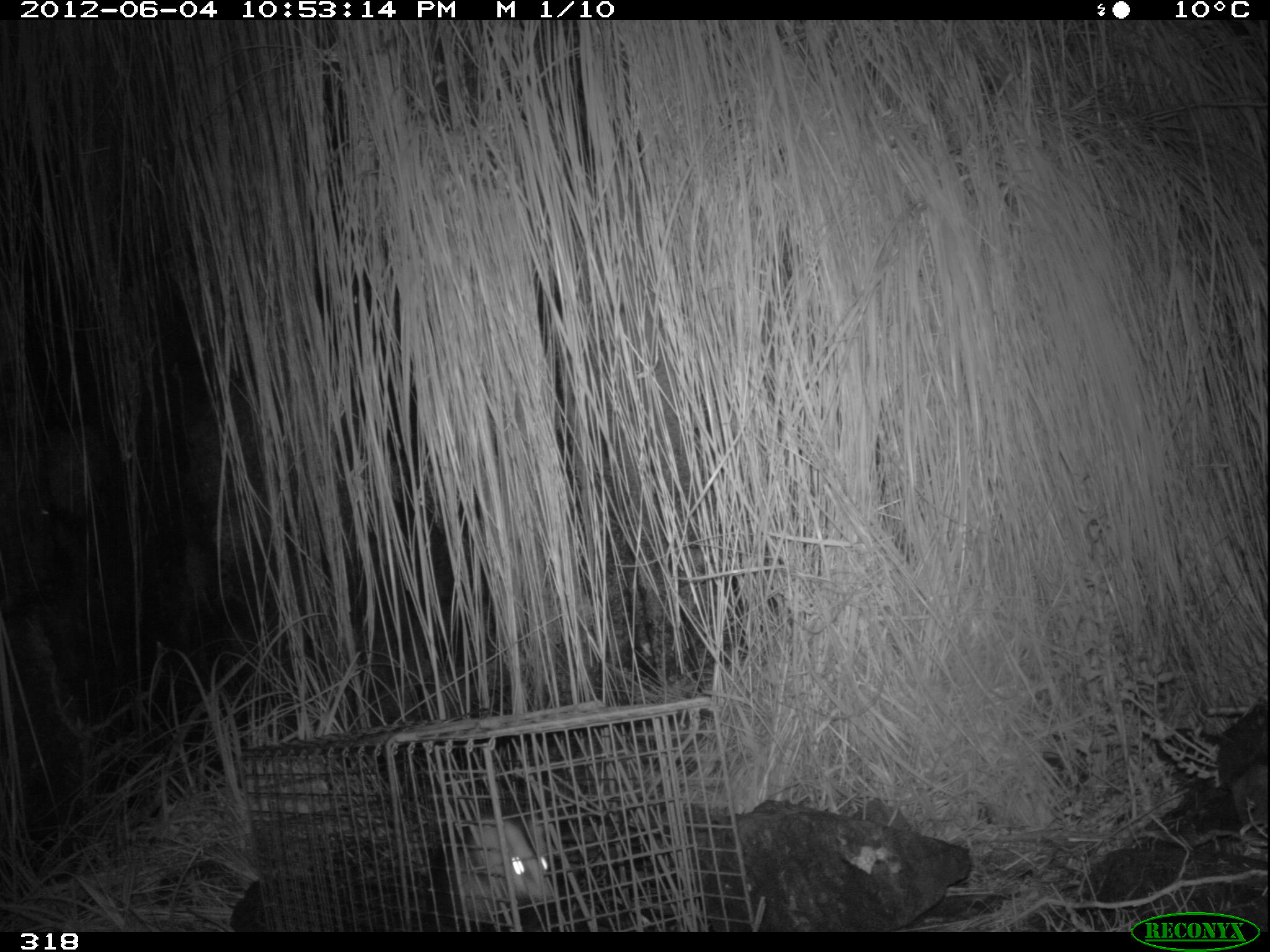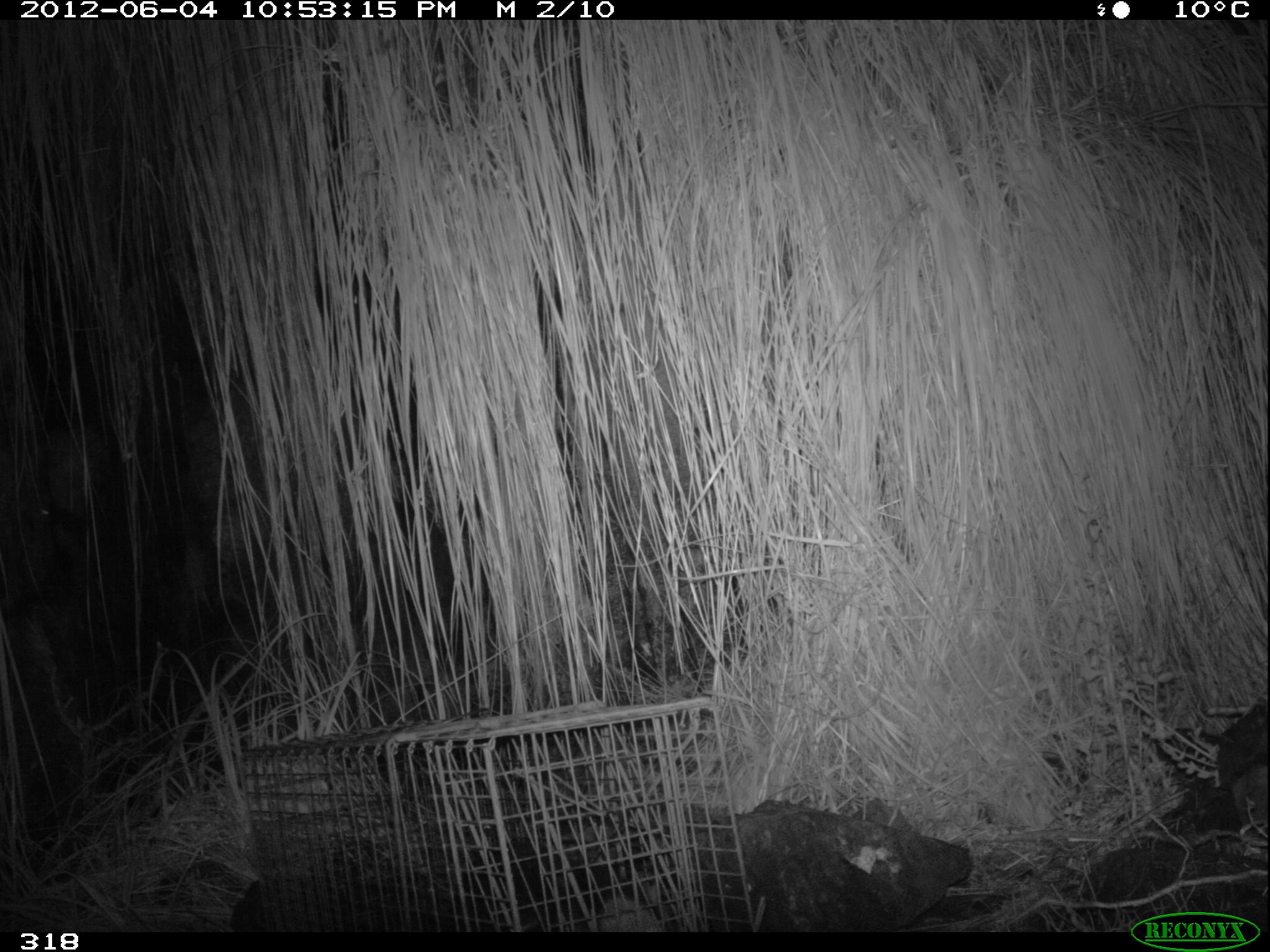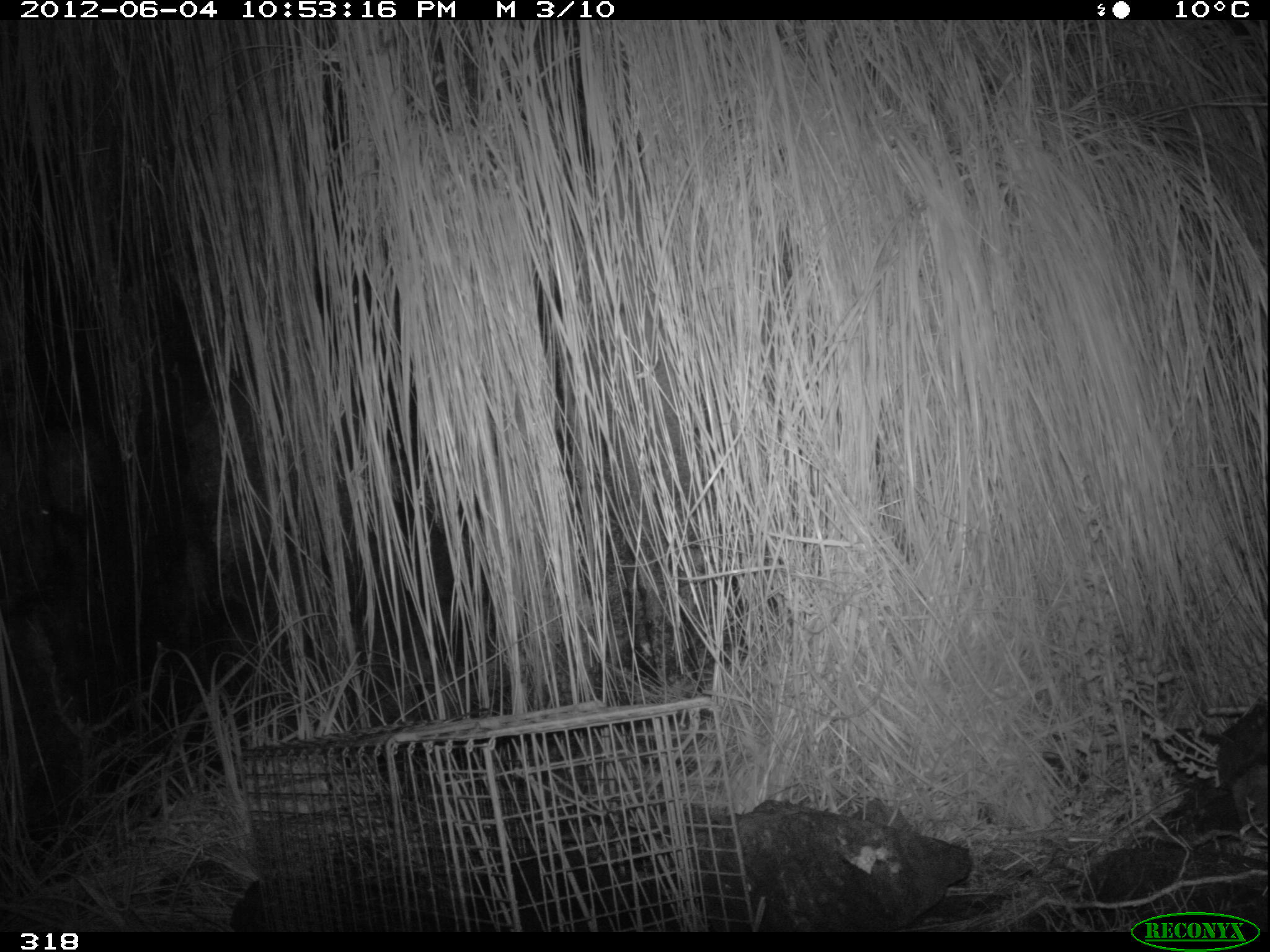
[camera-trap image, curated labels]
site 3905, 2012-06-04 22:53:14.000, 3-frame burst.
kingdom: Animalia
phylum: Chordata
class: Mammalia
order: Didelphimorphia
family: Didelphidae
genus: Didelphis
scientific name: Didelphis pernigra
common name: andean white-eared opossum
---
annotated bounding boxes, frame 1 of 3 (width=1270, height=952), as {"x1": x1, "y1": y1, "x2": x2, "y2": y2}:
didelphis pernigra: {"x1": 455, "y1": 812, "x2": 560, "y2": 919}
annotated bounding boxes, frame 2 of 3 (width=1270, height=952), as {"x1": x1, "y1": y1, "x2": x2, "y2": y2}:
didelphis pernigra: {"x1": 599, "y1": 901, "x2": 656, "y2": 931}